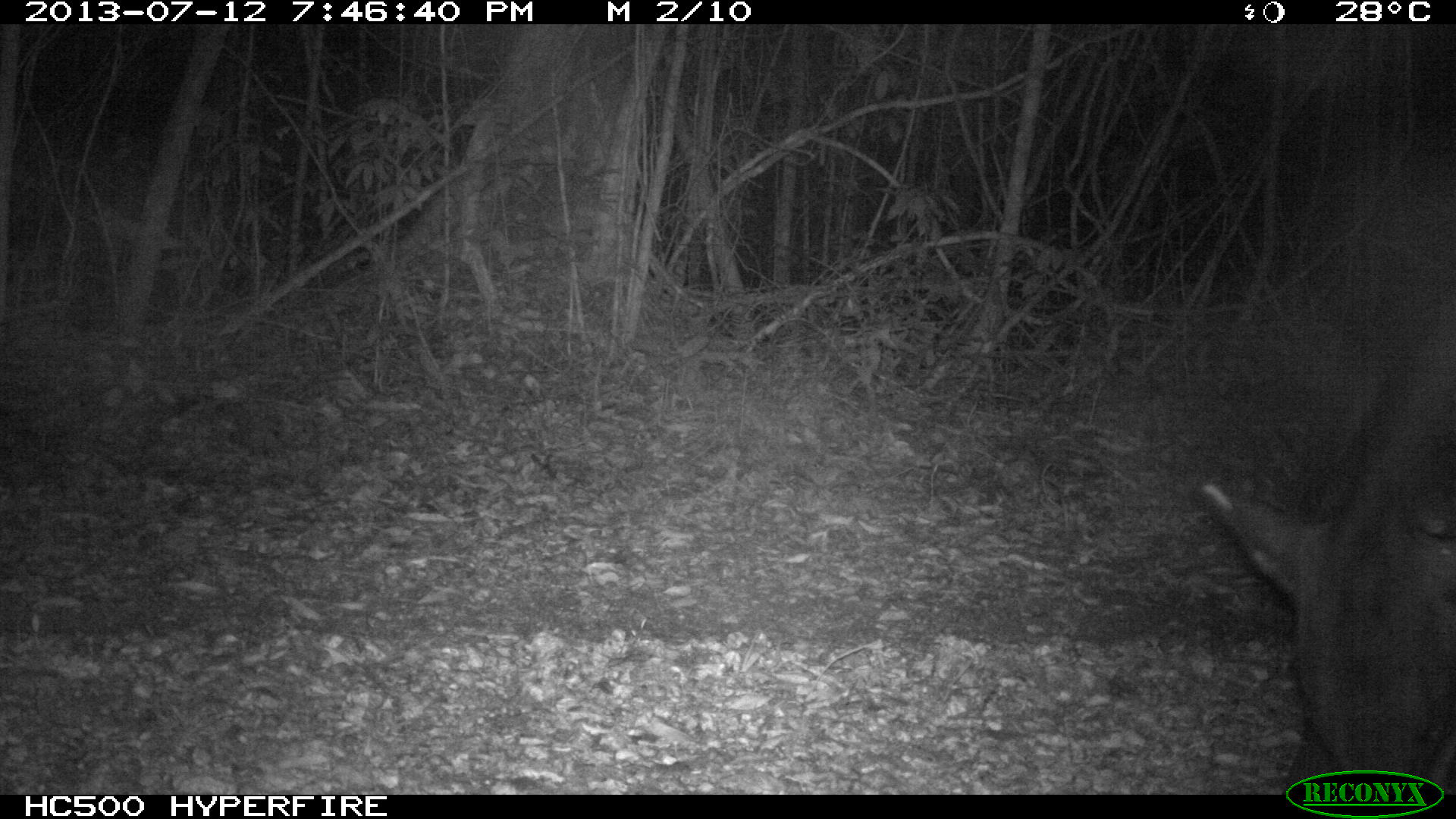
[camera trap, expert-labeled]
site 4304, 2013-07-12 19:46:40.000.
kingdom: Animalia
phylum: Chordata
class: Mammalia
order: Perissodactyla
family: Tapiridae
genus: Tapirus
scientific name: Tapirus bairdii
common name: baird's tapir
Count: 1.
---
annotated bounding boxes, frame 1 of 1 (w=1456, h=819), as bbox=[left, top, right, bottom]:
tapirus bairdii: bbox=[1197, 288, 1456, 794]